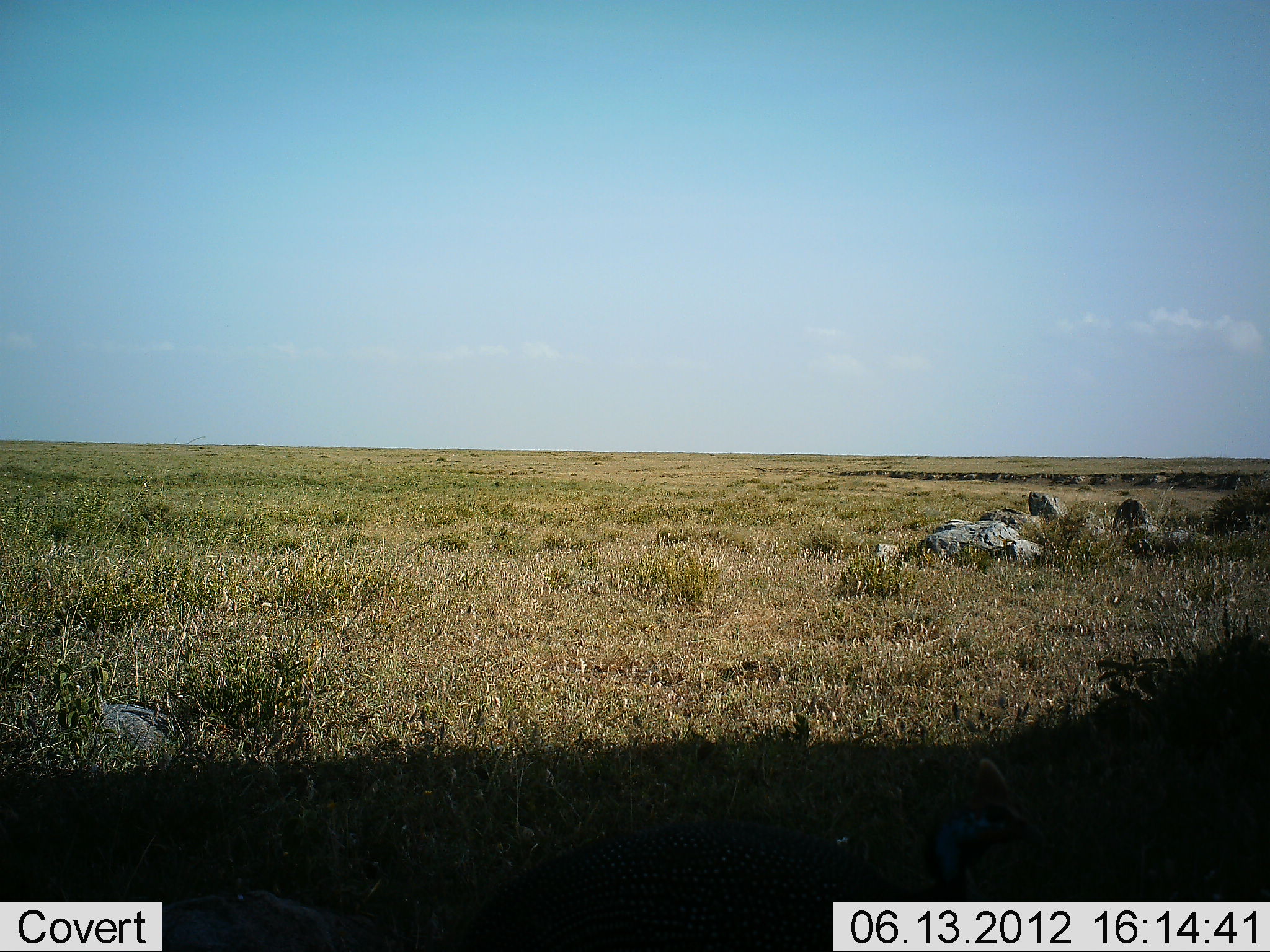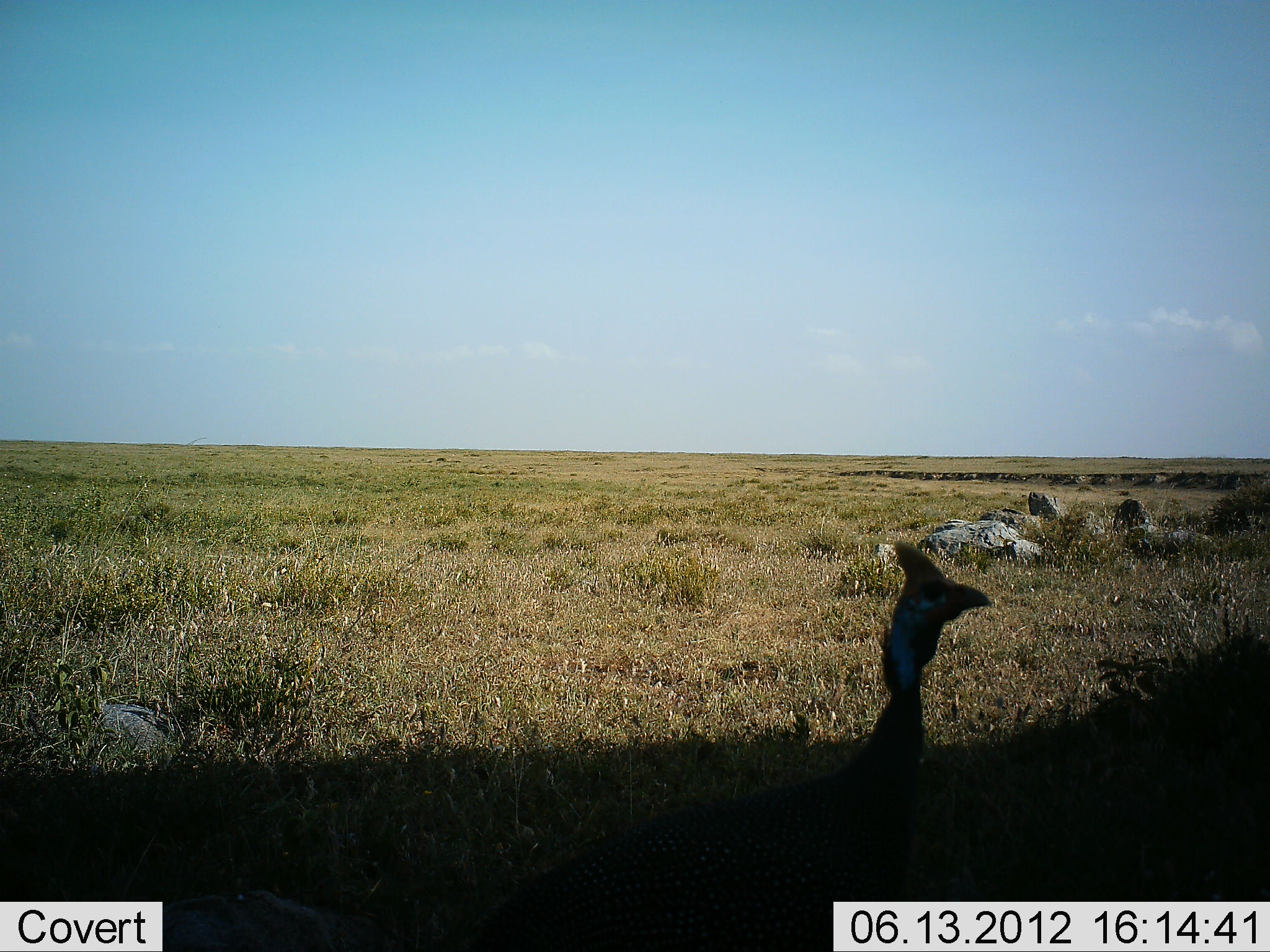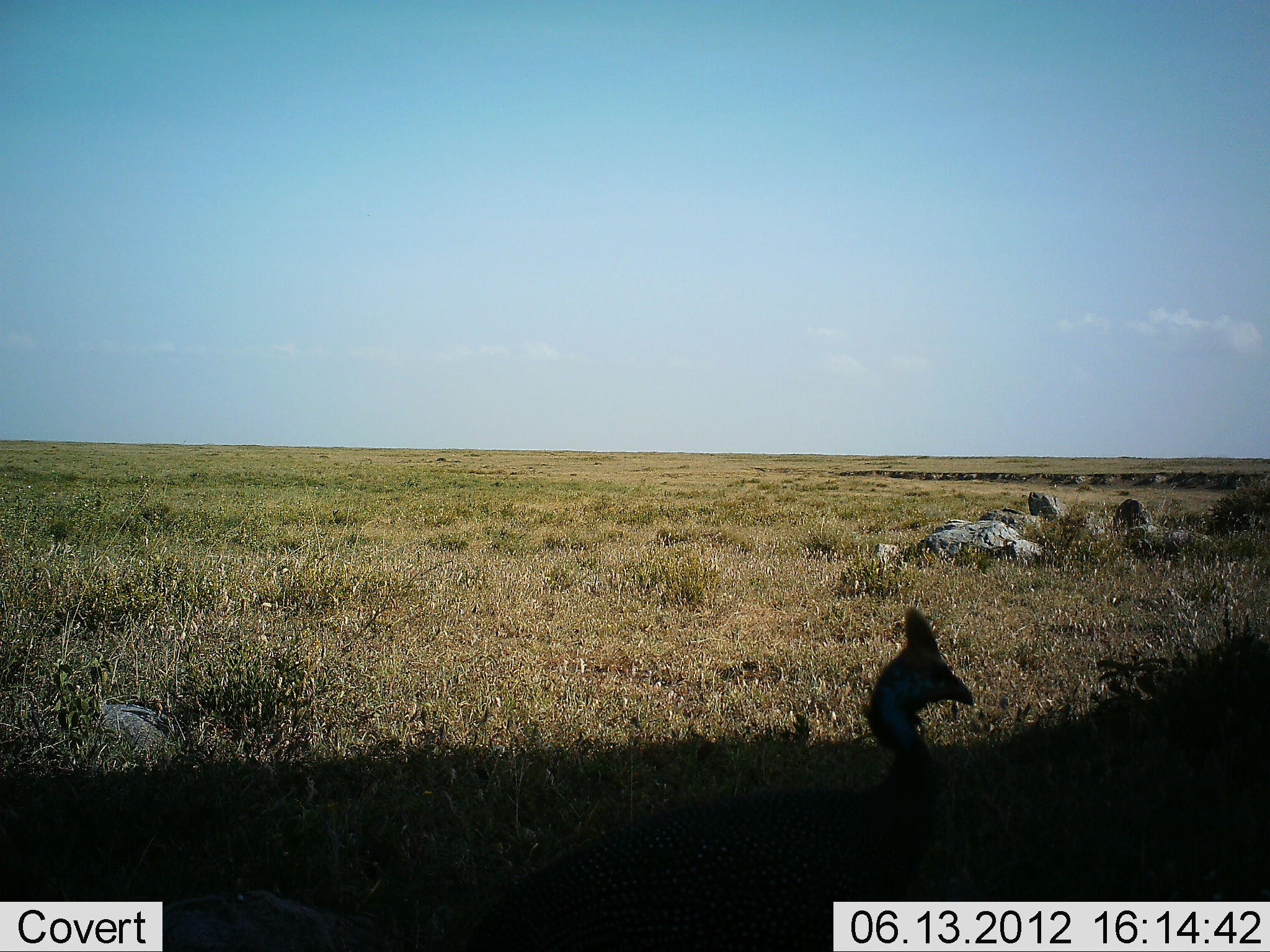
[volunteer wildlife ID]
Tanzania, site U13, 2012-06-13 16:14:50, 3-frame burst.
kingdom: Animalia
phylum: Chordata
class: Aves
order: Galliformes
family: Numididae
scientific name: Numididae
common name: guinea fowl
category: guineafowl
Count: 1.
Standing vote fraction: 70%.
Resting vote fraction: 0%.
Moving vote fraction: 40%.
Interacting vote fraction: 0%.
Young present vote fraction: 0%.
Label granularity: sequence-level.